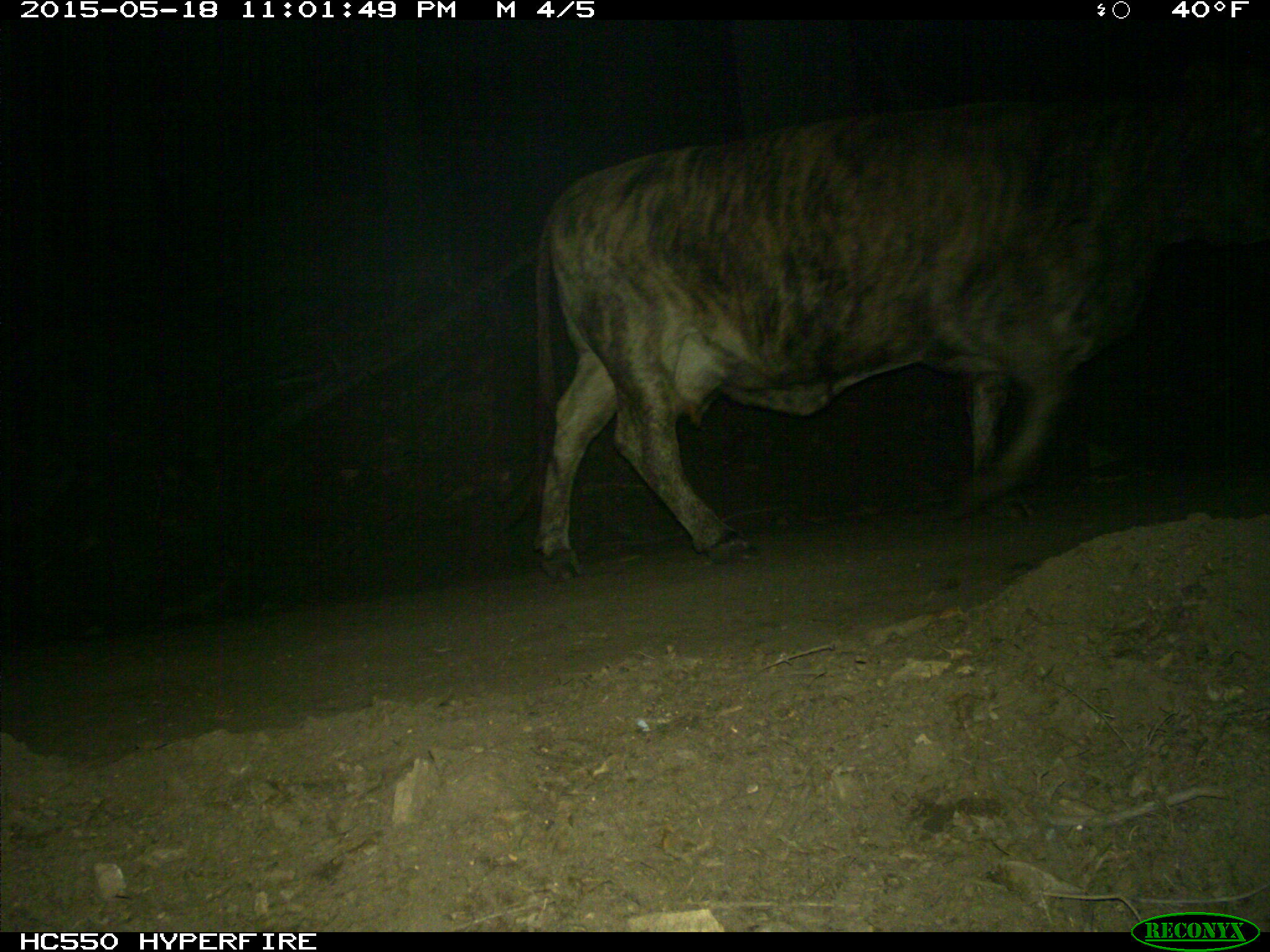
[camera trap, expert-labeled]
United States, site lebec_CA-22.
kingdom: Animalia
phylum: Chordata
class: Mammalia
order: Artiodactyla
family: Bovidae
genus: Bos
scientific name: Bos taurus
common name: domestic cow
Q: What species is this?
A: Bos taurus (domestic cow).